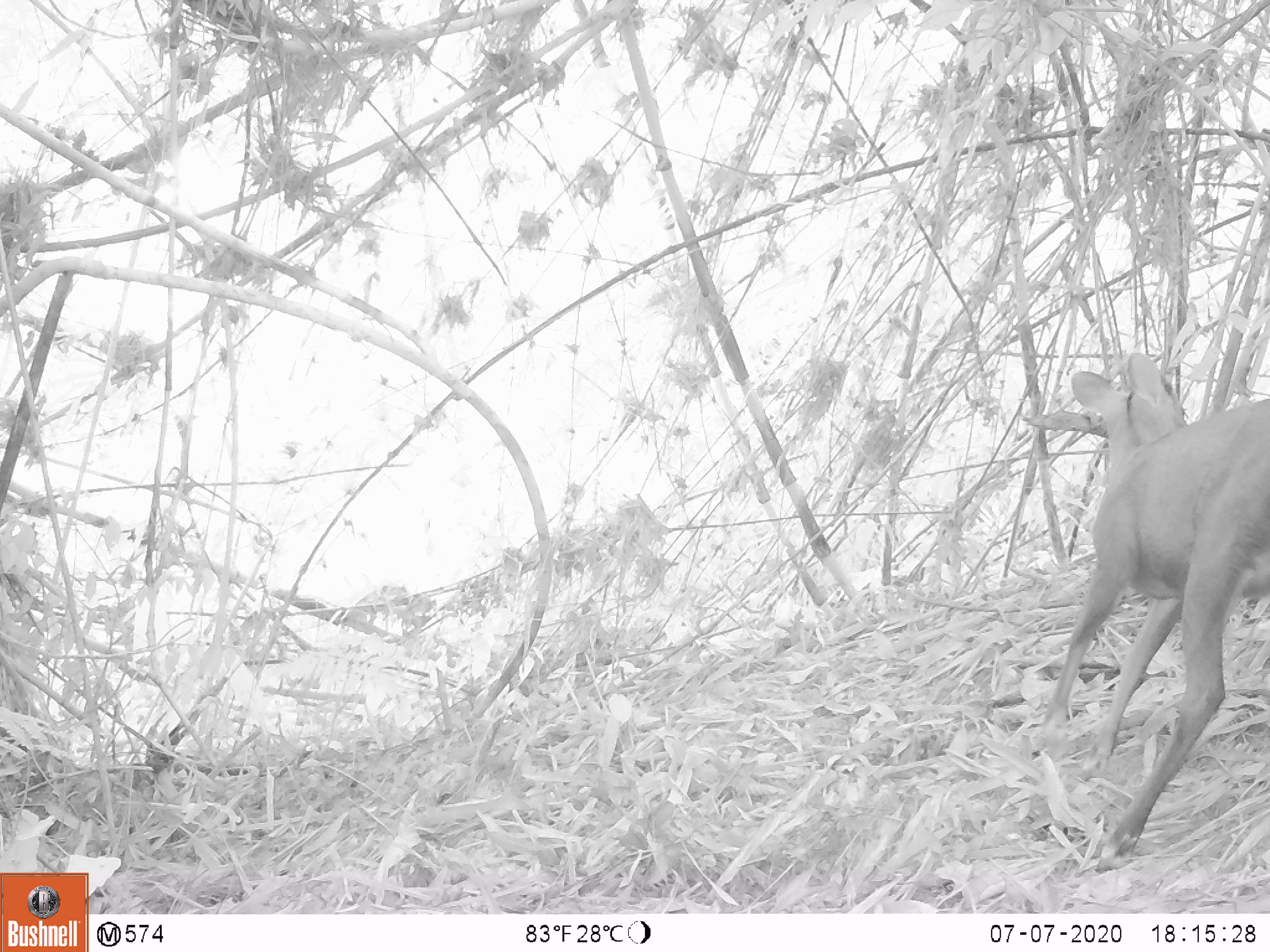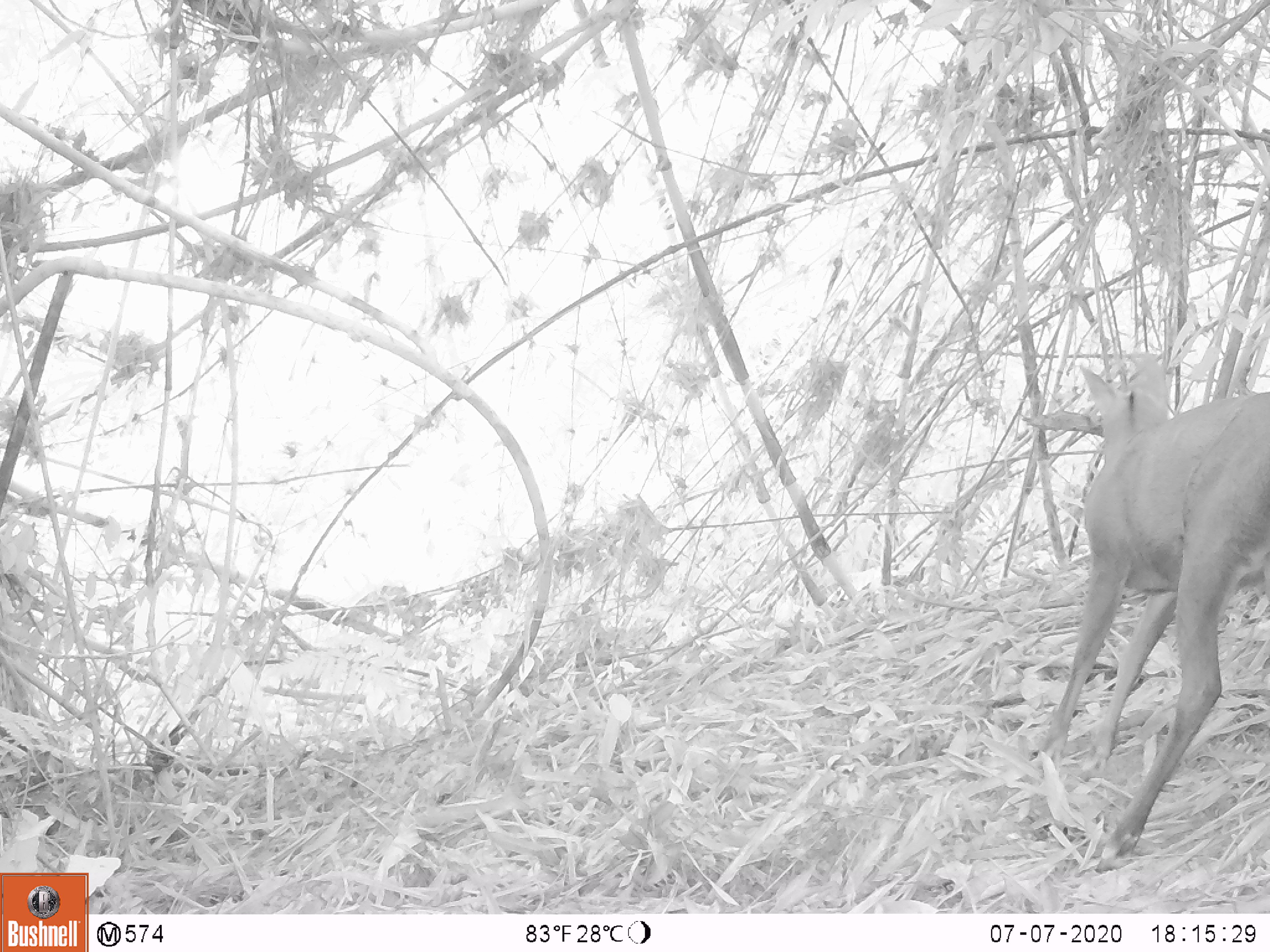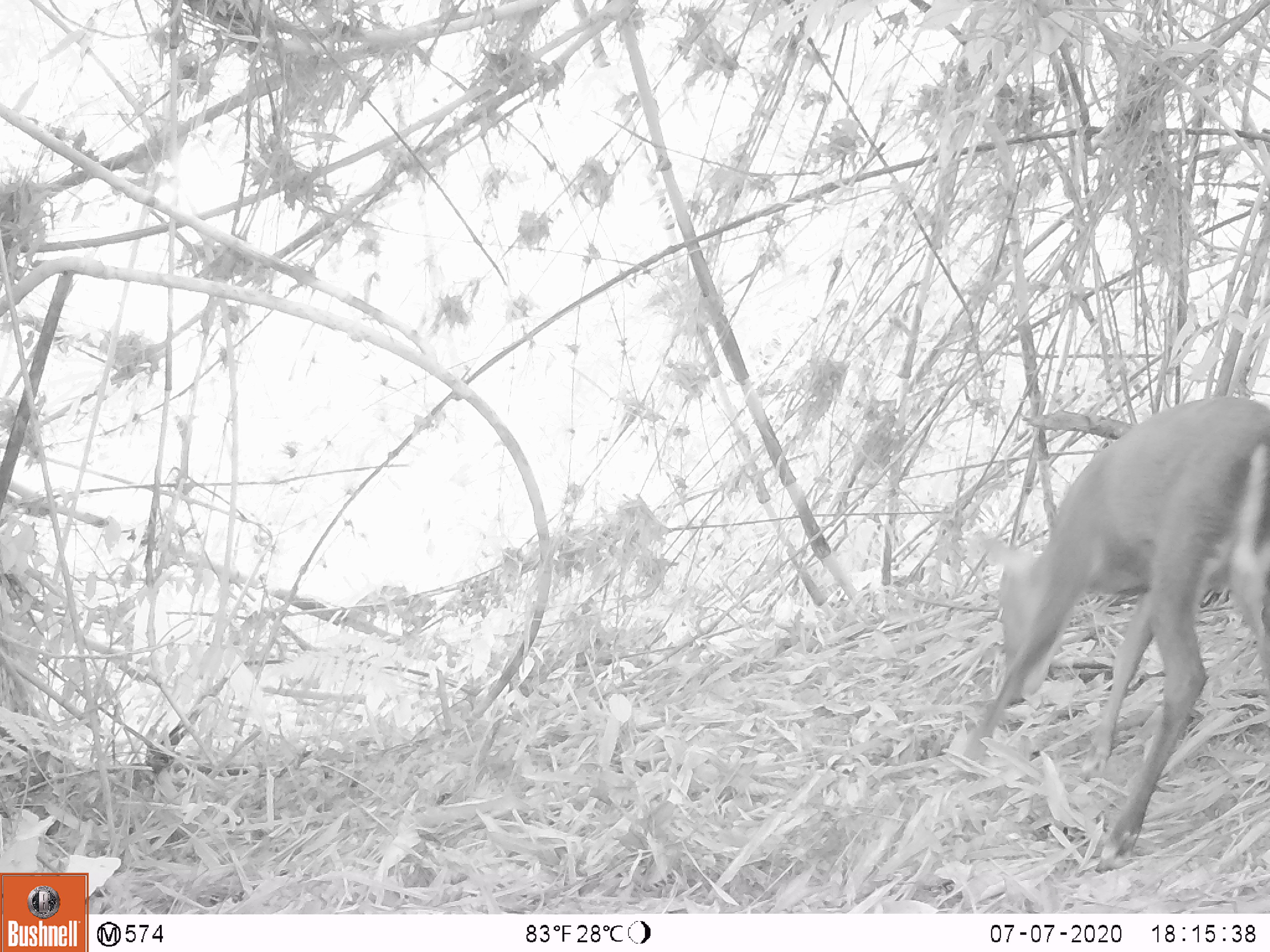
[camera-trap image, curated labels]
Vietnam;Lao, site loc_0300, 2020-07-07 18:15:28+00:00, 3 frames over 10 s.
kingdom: Animalia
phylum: Chordata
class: Mammalia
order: Artiodactyla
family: Cervidae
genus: Muntiacus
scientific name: Muntiacus rooseveltorum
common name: roosevelt's muntjac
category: roosevelts muntjac group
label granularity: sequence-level